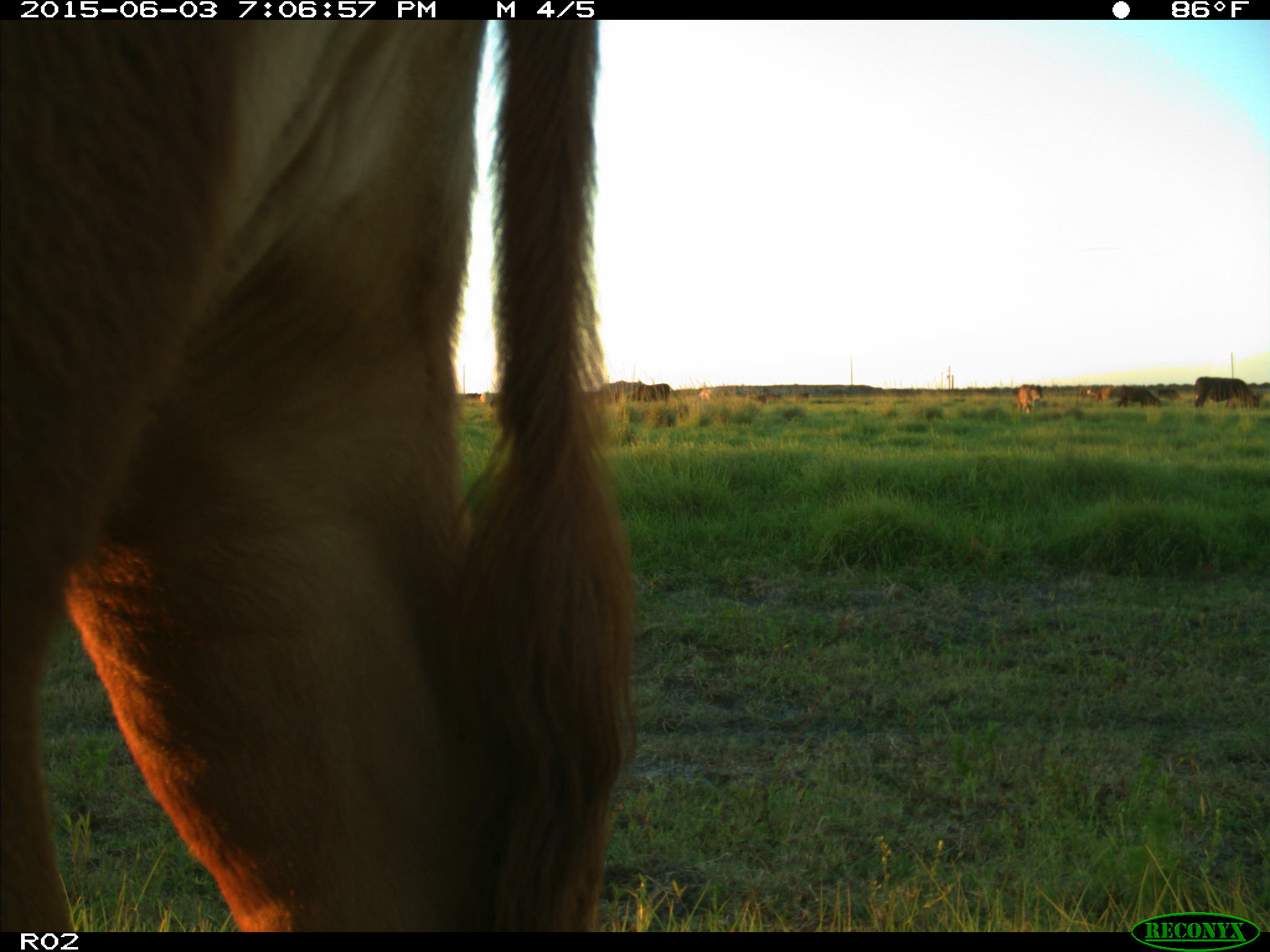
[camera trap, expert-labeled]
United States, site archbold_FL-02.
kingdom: Animalia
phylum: Chordata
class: Mammalia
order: Artiodactyla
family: Bovidae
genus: Bos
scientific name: Bos taurus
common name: domestic cow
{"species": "Bos taurus (domestic cow)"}